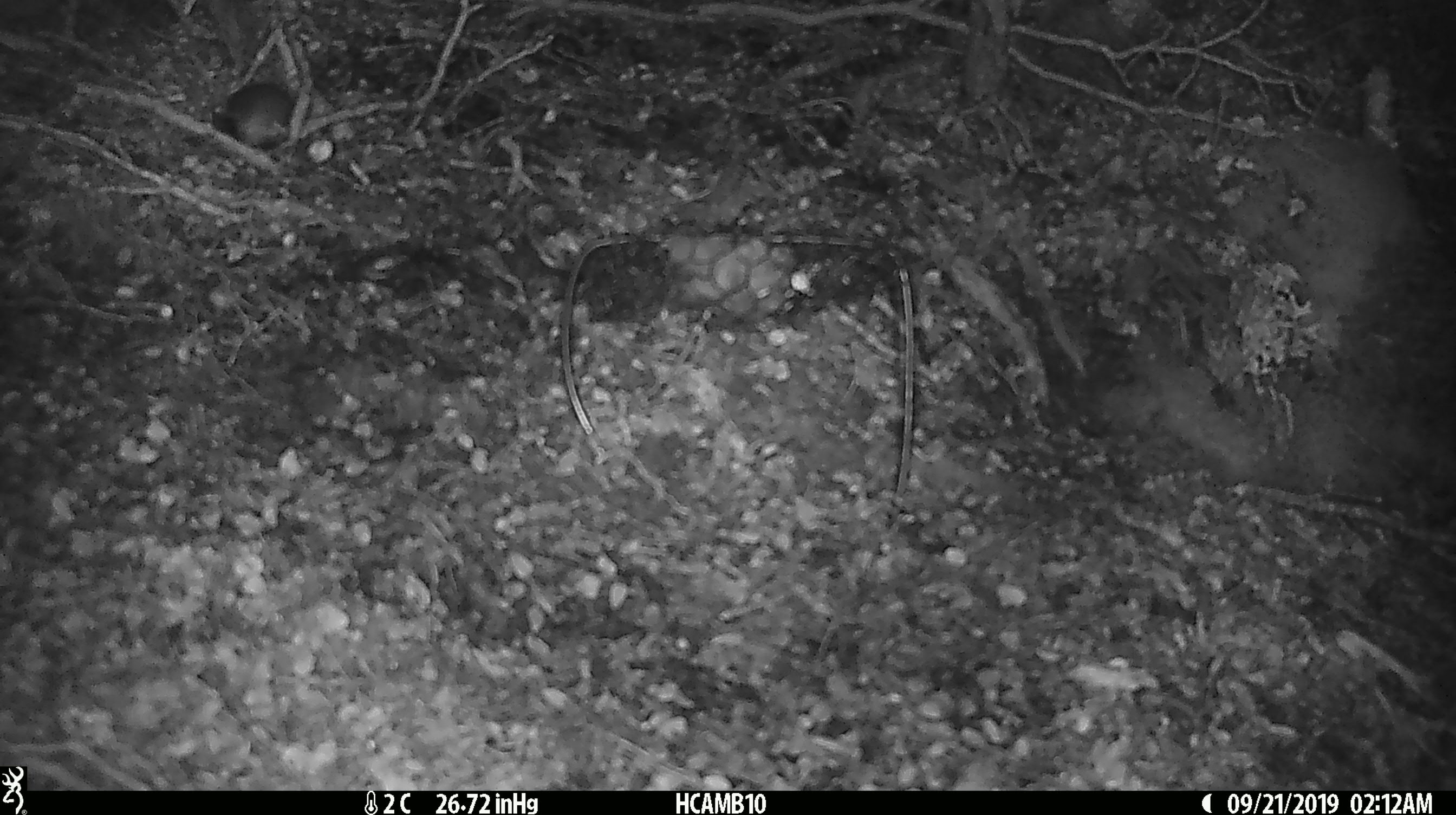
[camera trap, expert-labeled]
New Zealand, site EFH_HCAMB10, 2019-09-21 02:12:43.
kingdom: Animalia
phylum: Chordata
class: Mammalia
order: Rodentia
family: Muridae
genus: Mus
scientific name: Mus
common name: mouse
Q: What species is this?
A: Mouse (Mus).